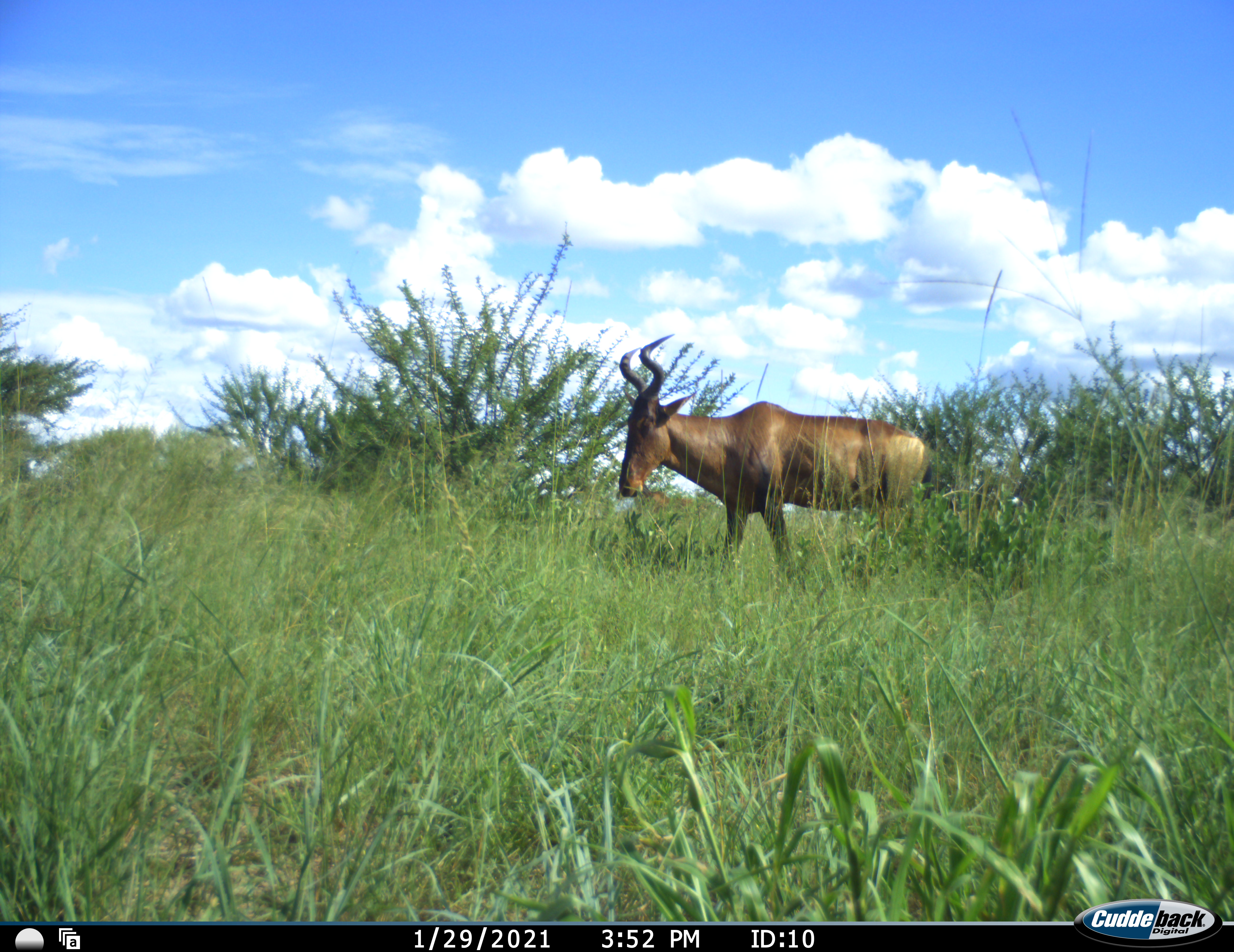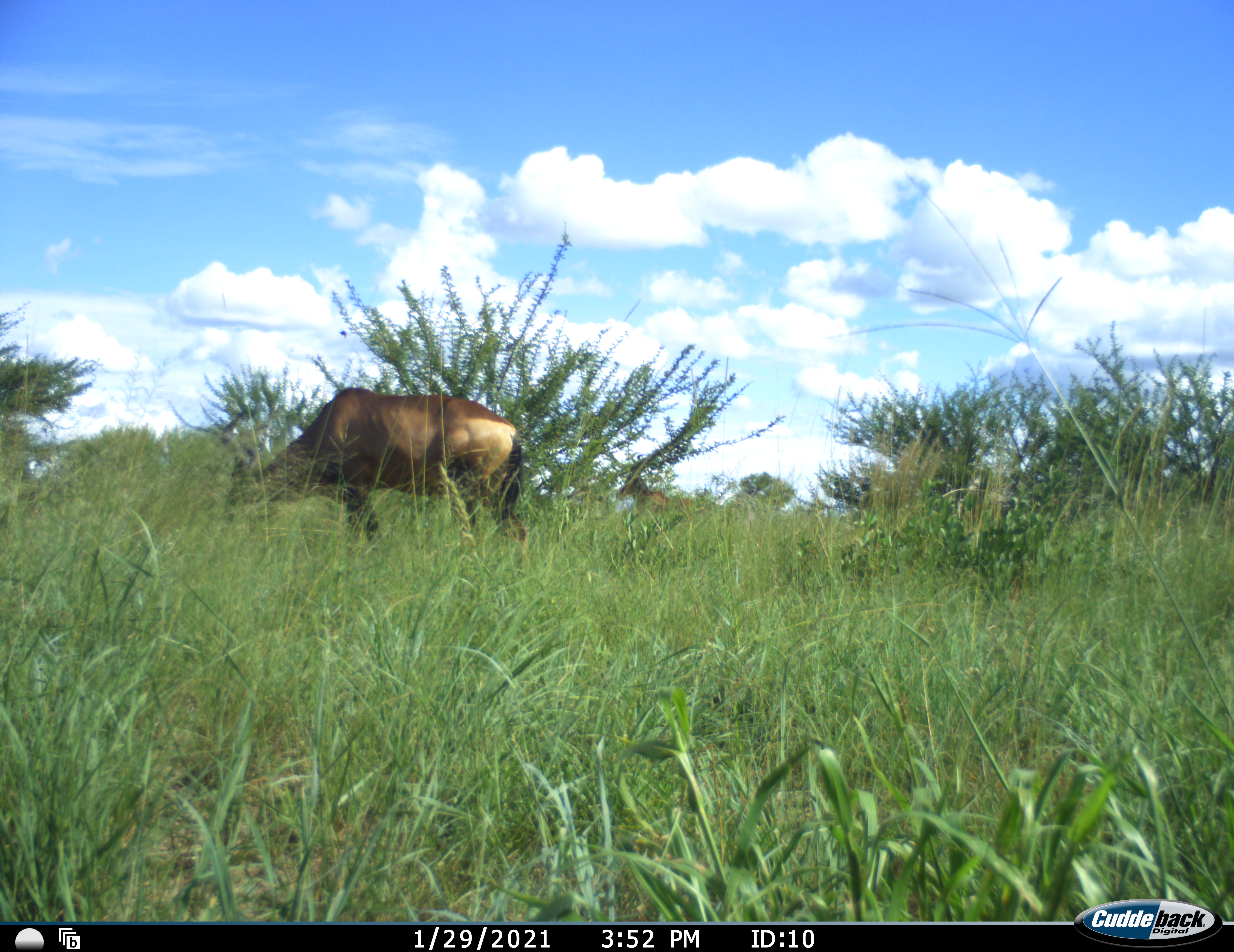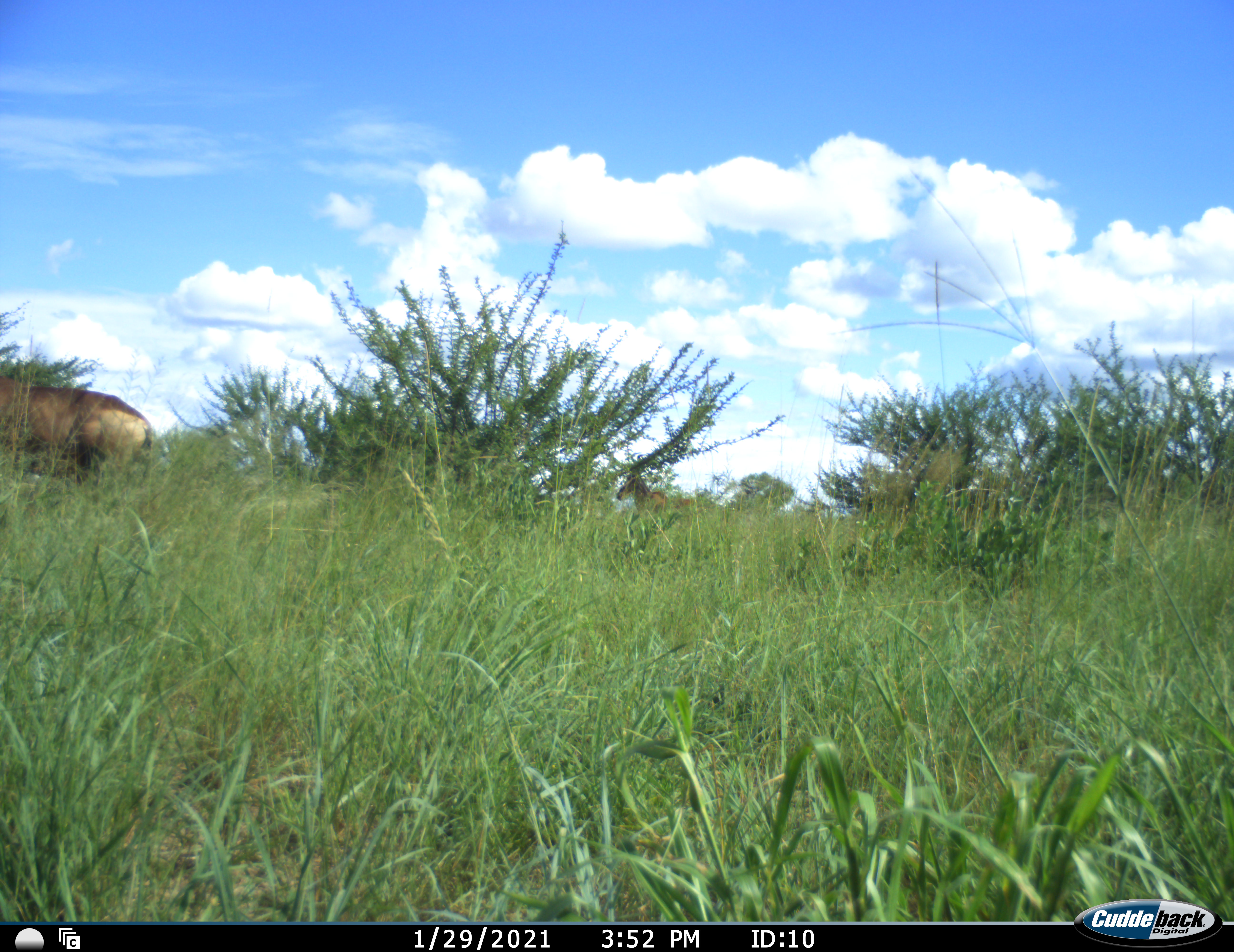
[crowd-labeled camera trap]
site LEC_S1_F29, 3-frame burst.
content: unidentified animal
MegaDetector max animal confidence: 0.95